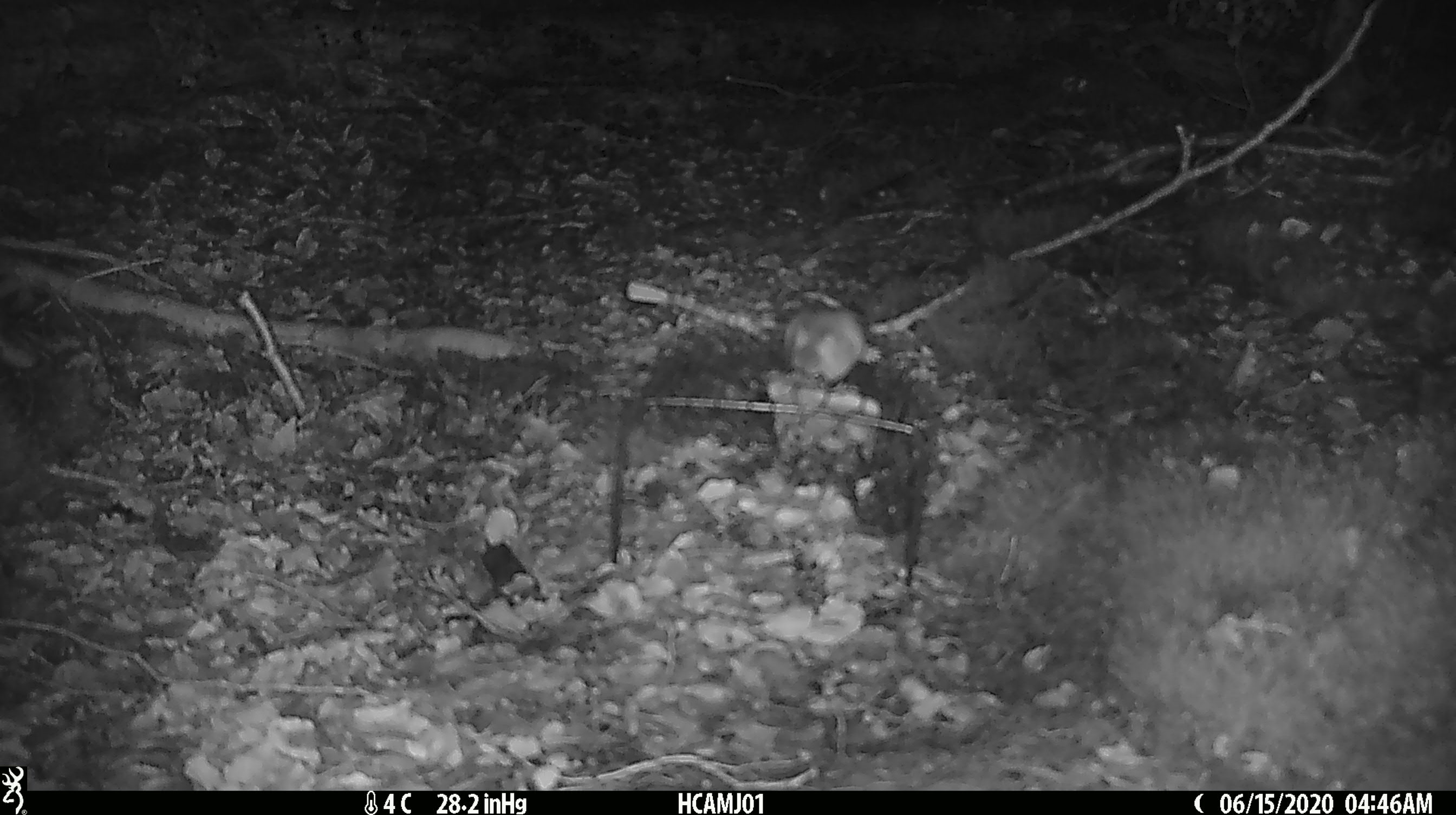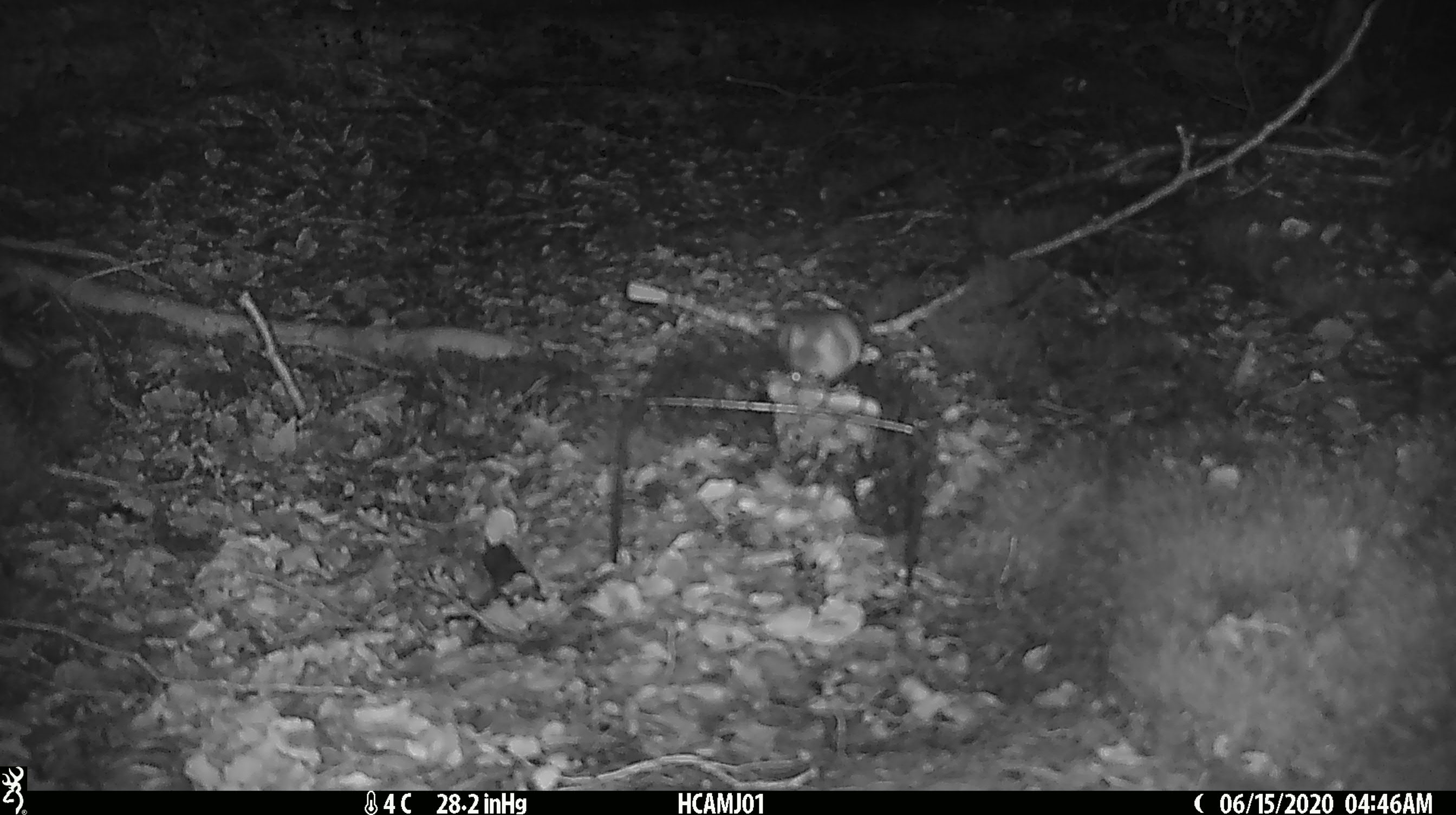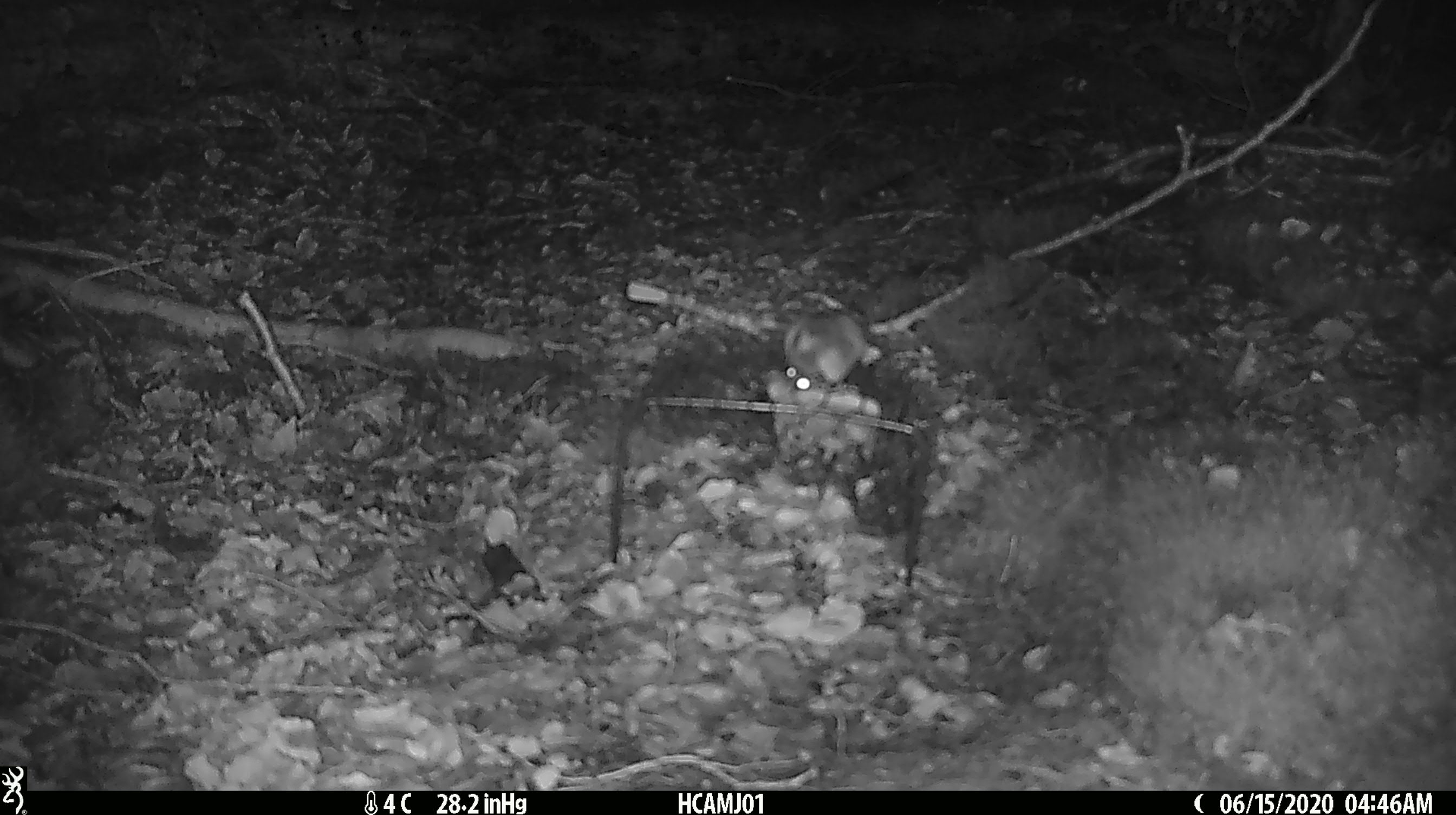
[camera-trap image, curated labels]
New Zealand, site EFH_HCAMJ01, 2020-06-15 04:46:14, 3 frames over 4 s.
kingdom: Animalia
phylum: Chordata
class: Mammalia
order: Rodentia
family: Muridae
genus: Mus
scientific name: Mus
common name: mouse